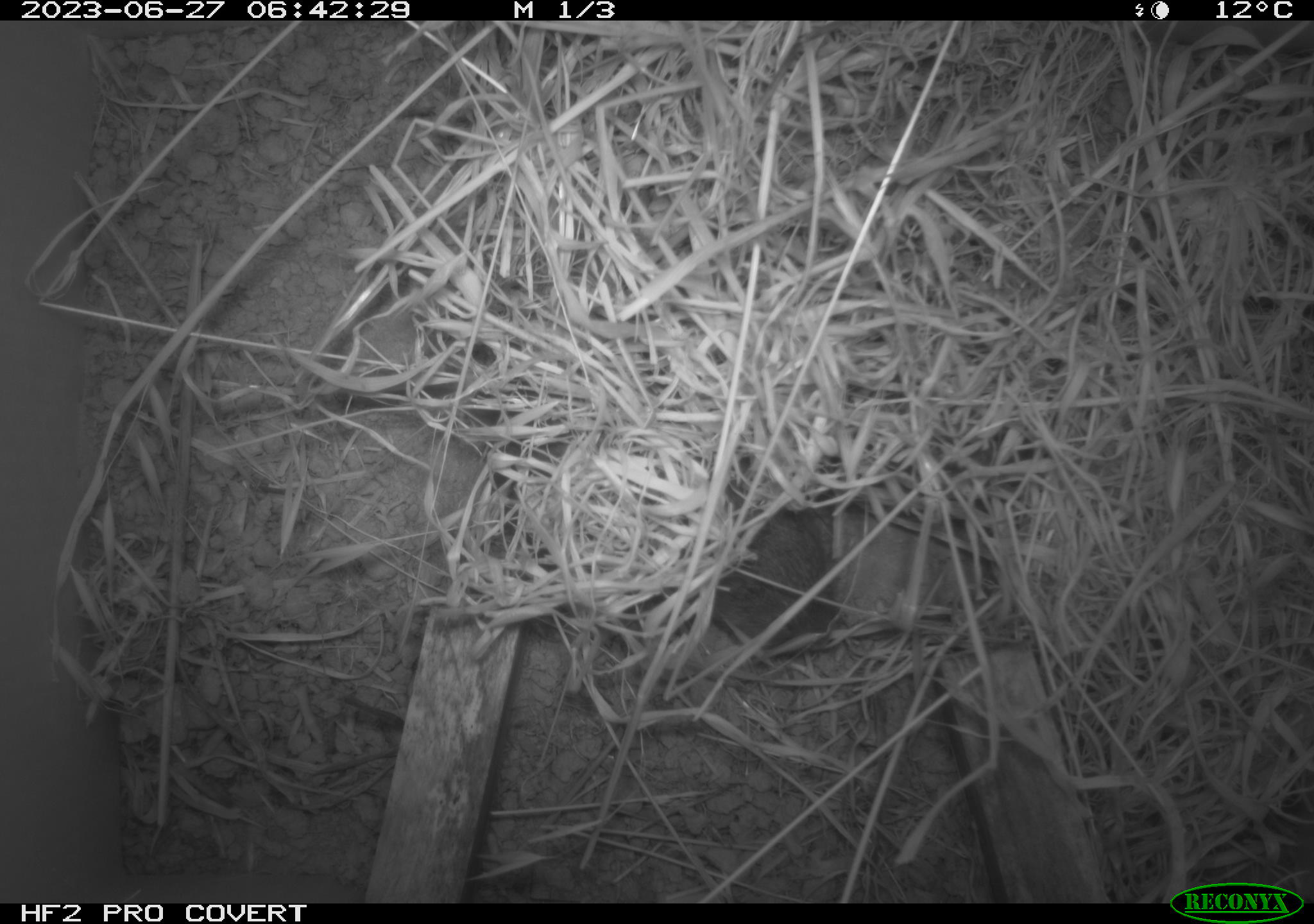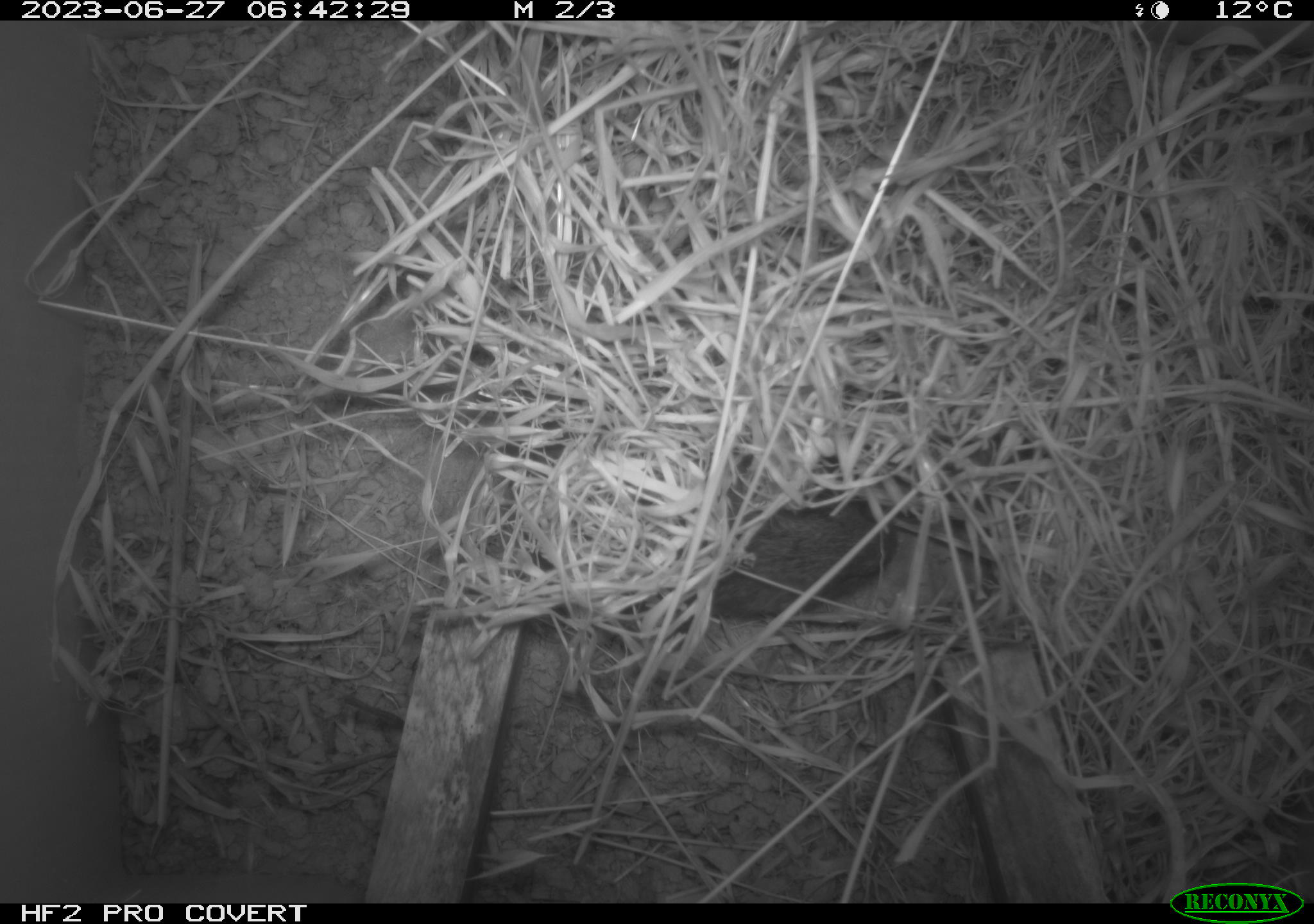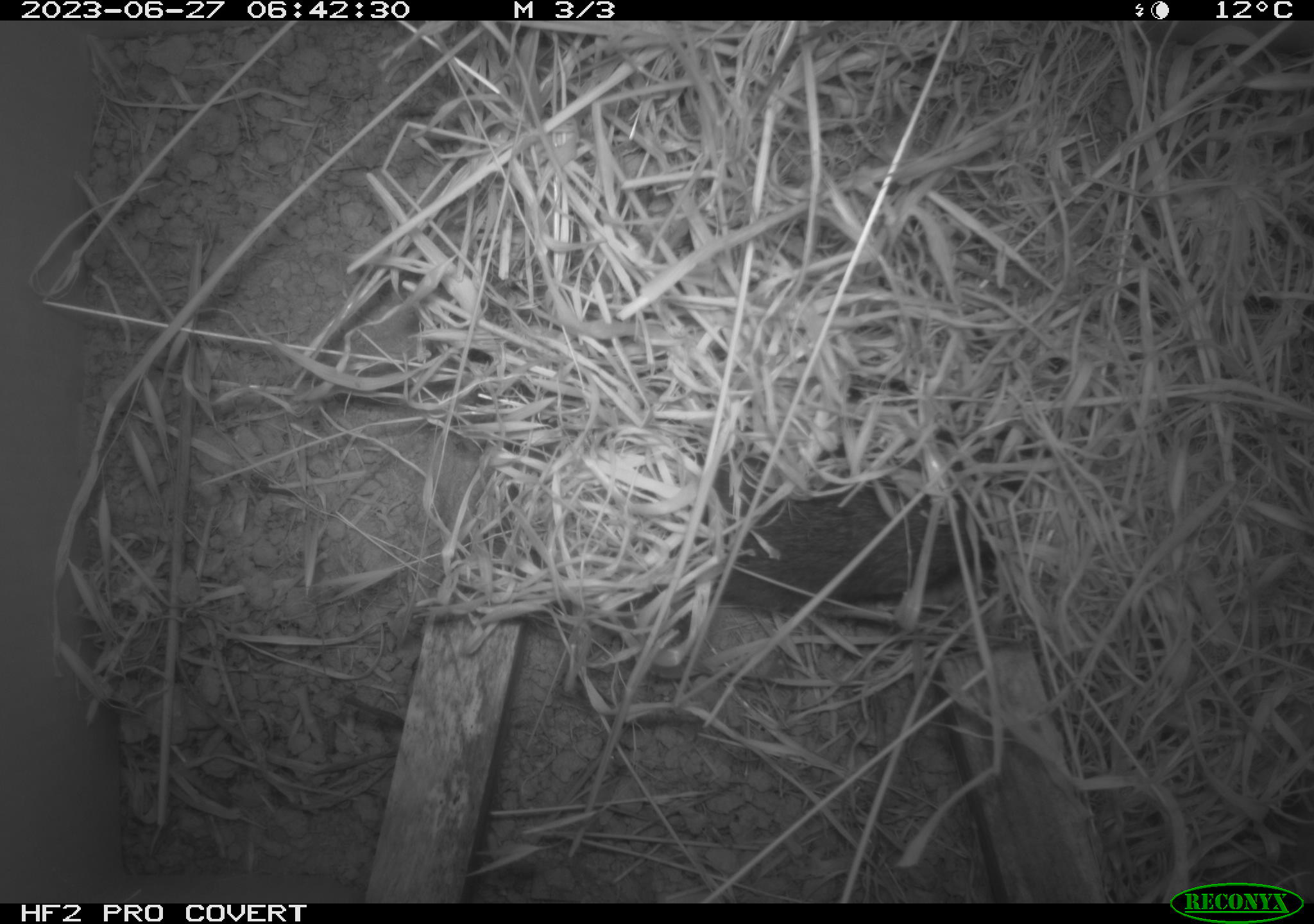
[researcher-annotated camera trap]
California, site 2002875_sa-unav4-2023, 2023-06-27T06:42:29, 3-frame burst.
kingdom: Animalia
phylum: Chordata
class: Mammalia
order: Rodentia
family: Cricetidae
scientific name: Arvicolinae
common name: voles, lemmings, and muskrats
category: arvicolinae subfamily